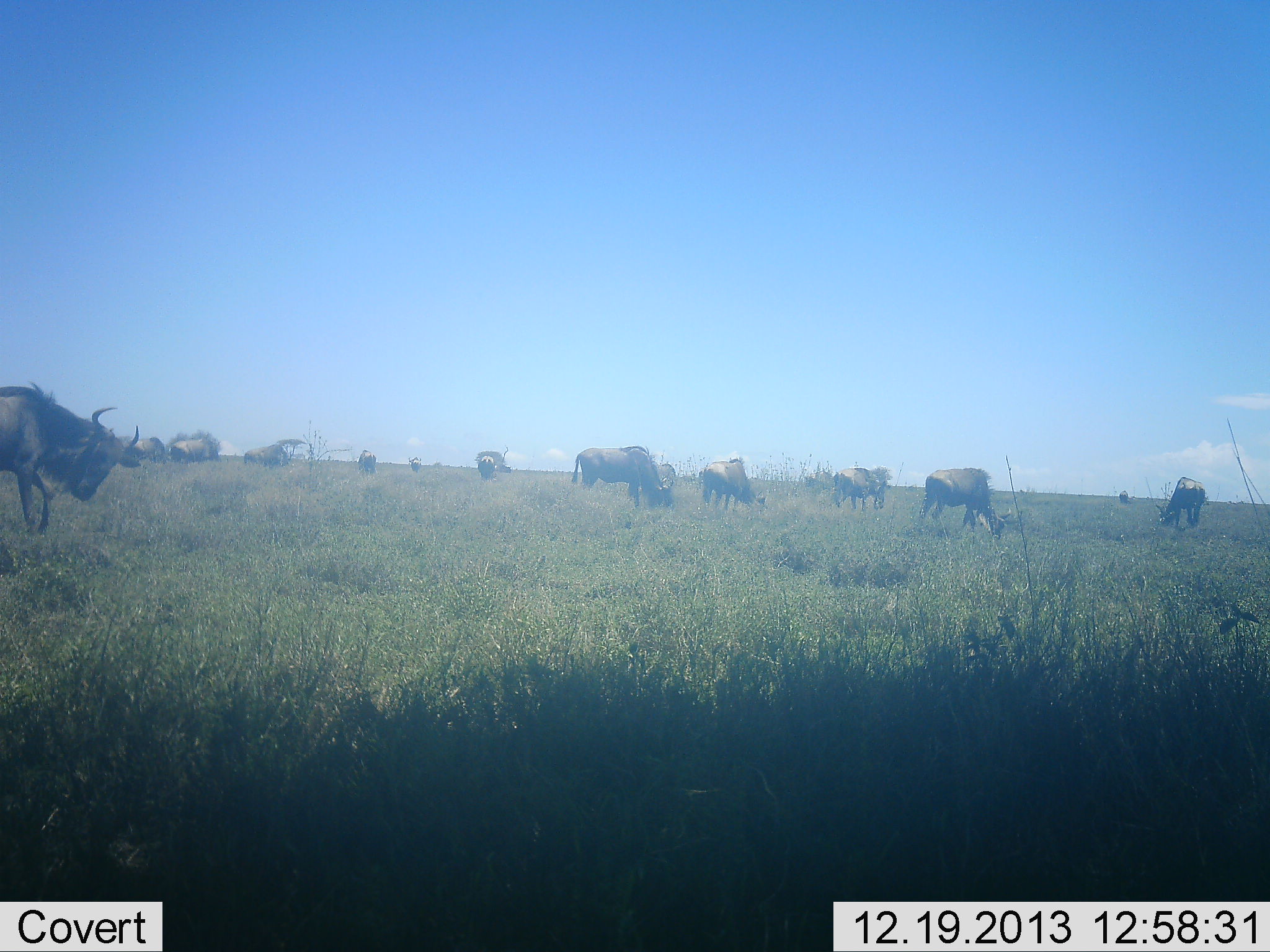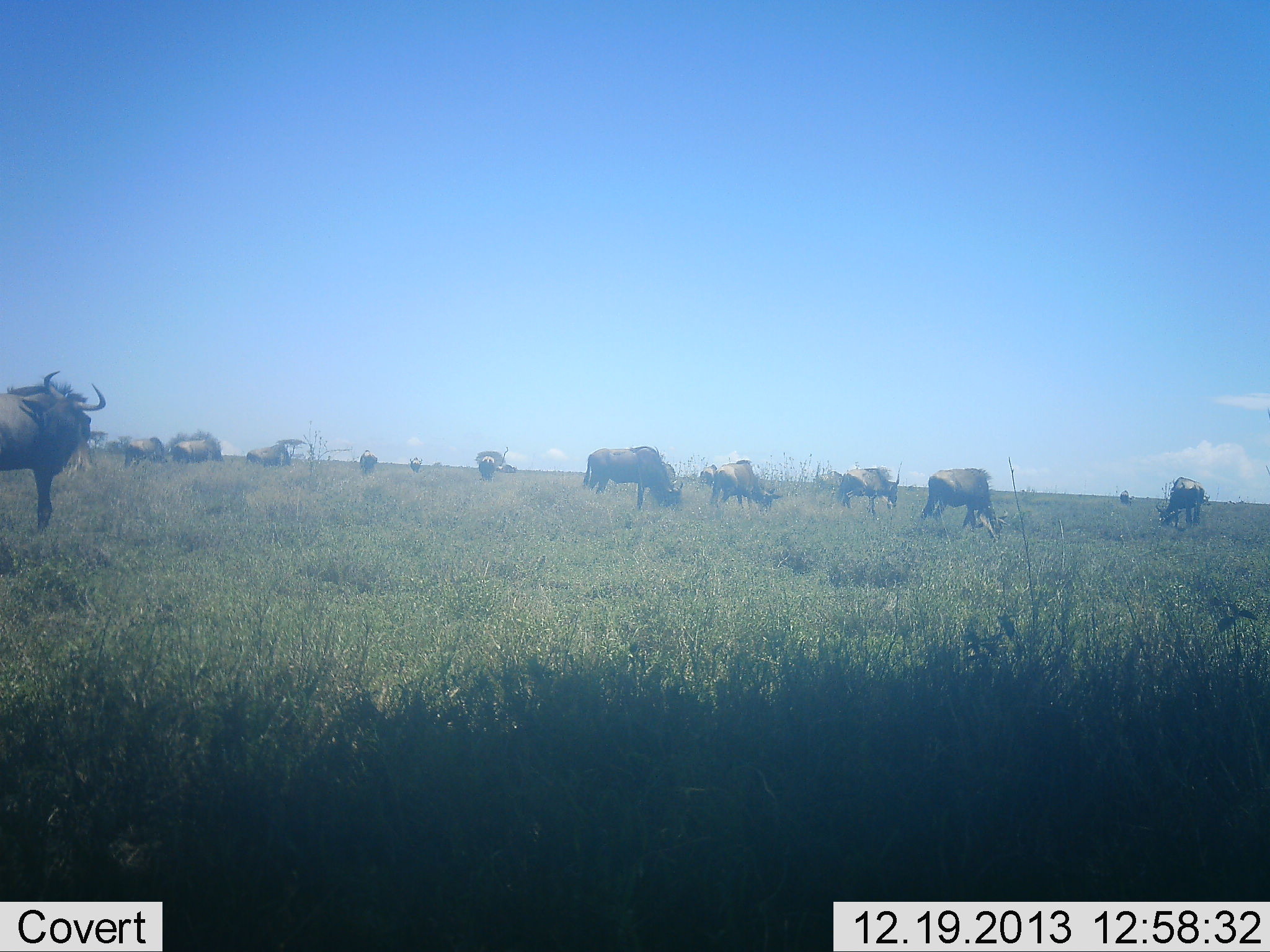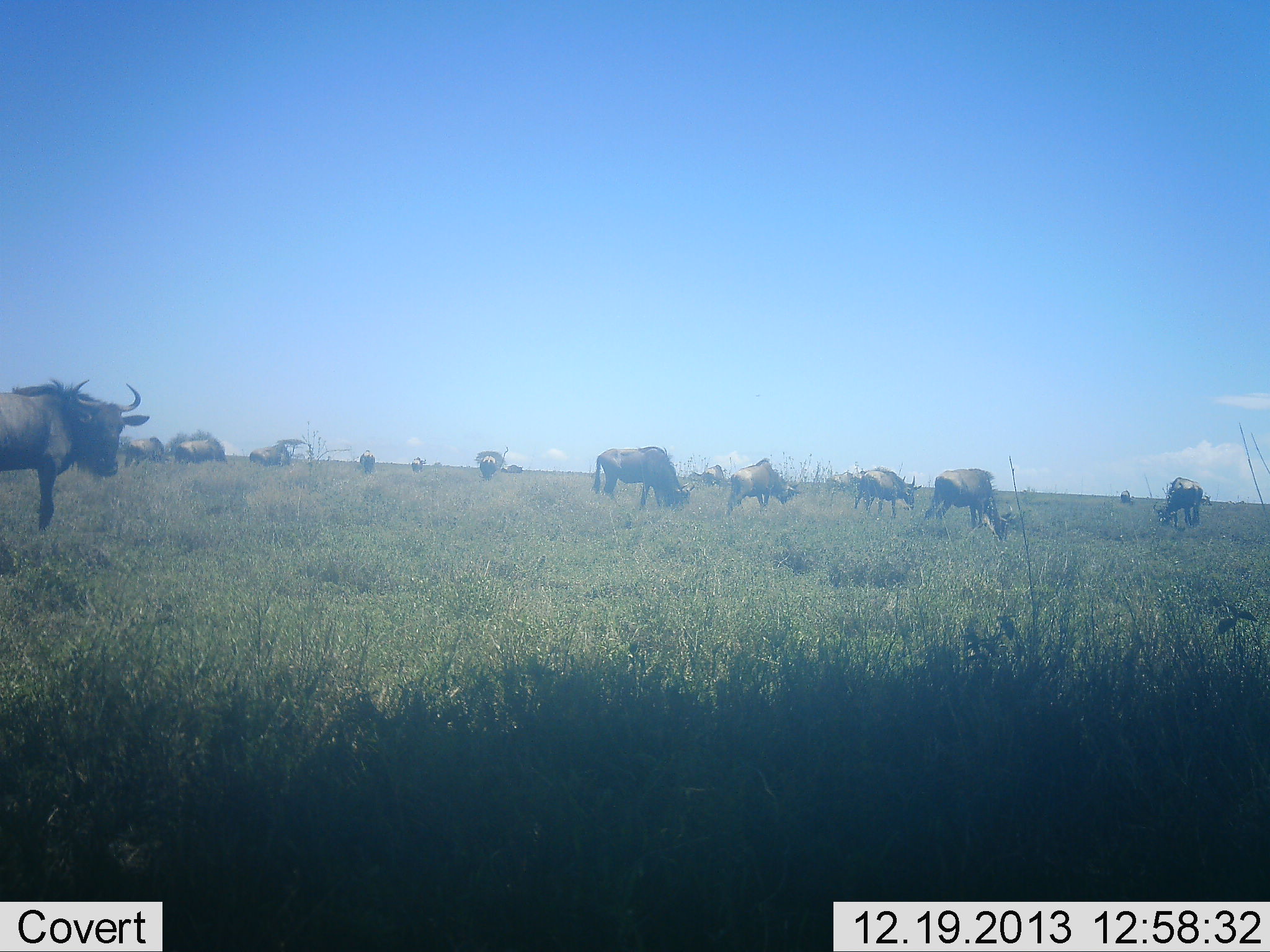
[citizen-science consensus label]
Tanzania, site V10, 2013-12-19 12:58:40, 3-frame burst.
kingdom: Animalia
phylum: Chordata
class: Mammalia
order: Artiodactyla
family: Bovidae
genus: Connochaetes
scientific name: Connochaetes taurinus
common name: blue wildebeest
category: wildebeest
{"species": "wildebeest (blue wildebeest) (Connochaetes taurinus)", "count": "11-50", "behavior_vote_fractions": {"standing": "55%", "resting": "0%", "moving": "18%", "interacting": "0%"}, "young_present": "0%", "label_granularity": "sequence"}